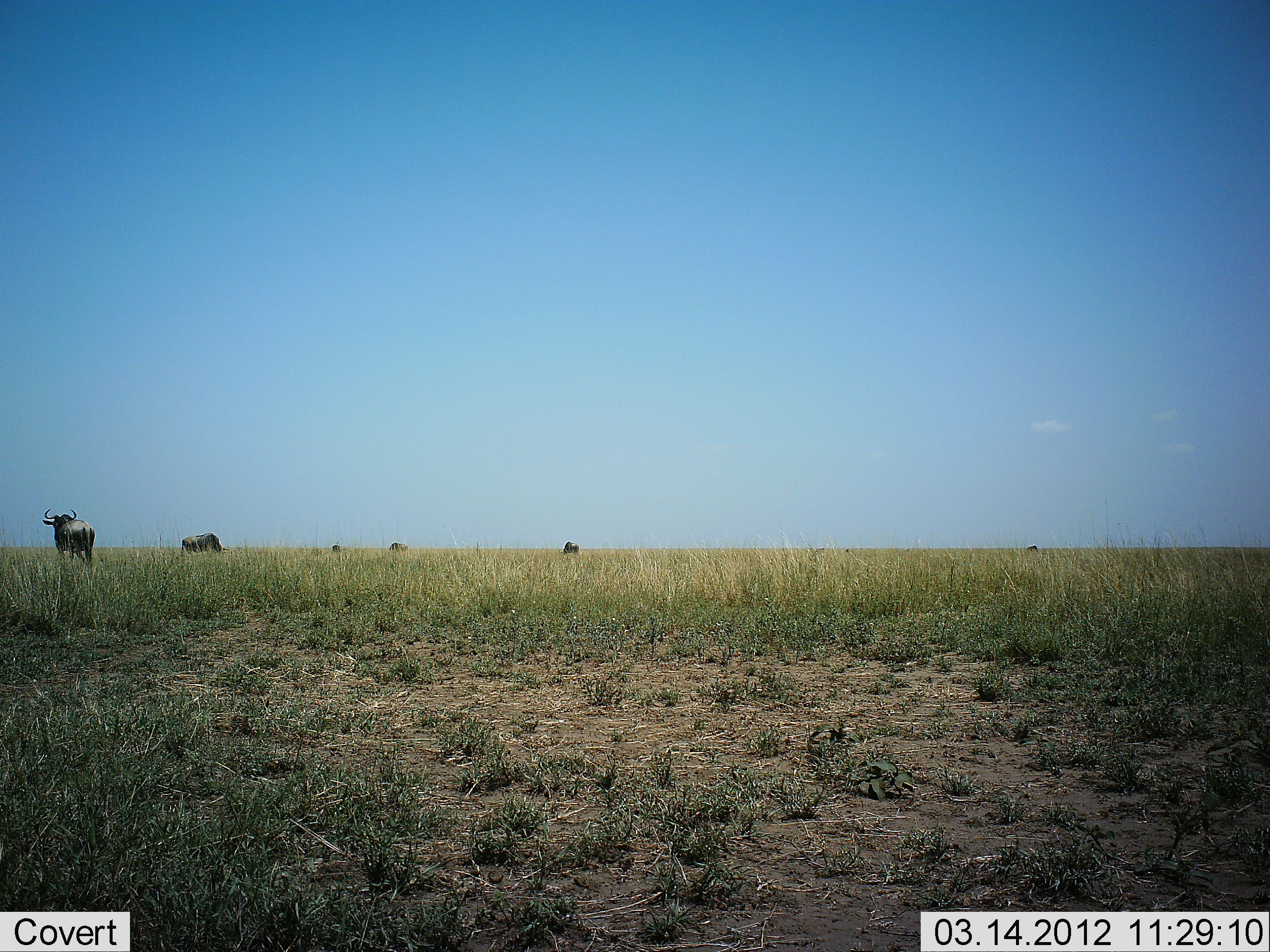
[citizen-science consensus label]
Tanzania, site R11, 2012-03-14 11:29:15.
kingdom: Animalia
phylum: Chordata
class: Mammalia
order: Artiodactyla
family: Bovidae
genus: Connochaetes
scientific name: Connochaetes taurinus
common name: blue wildebeest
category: wildebeest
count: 5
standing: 94%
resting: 6%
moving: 17%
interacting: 0%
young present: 0%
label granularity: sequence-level